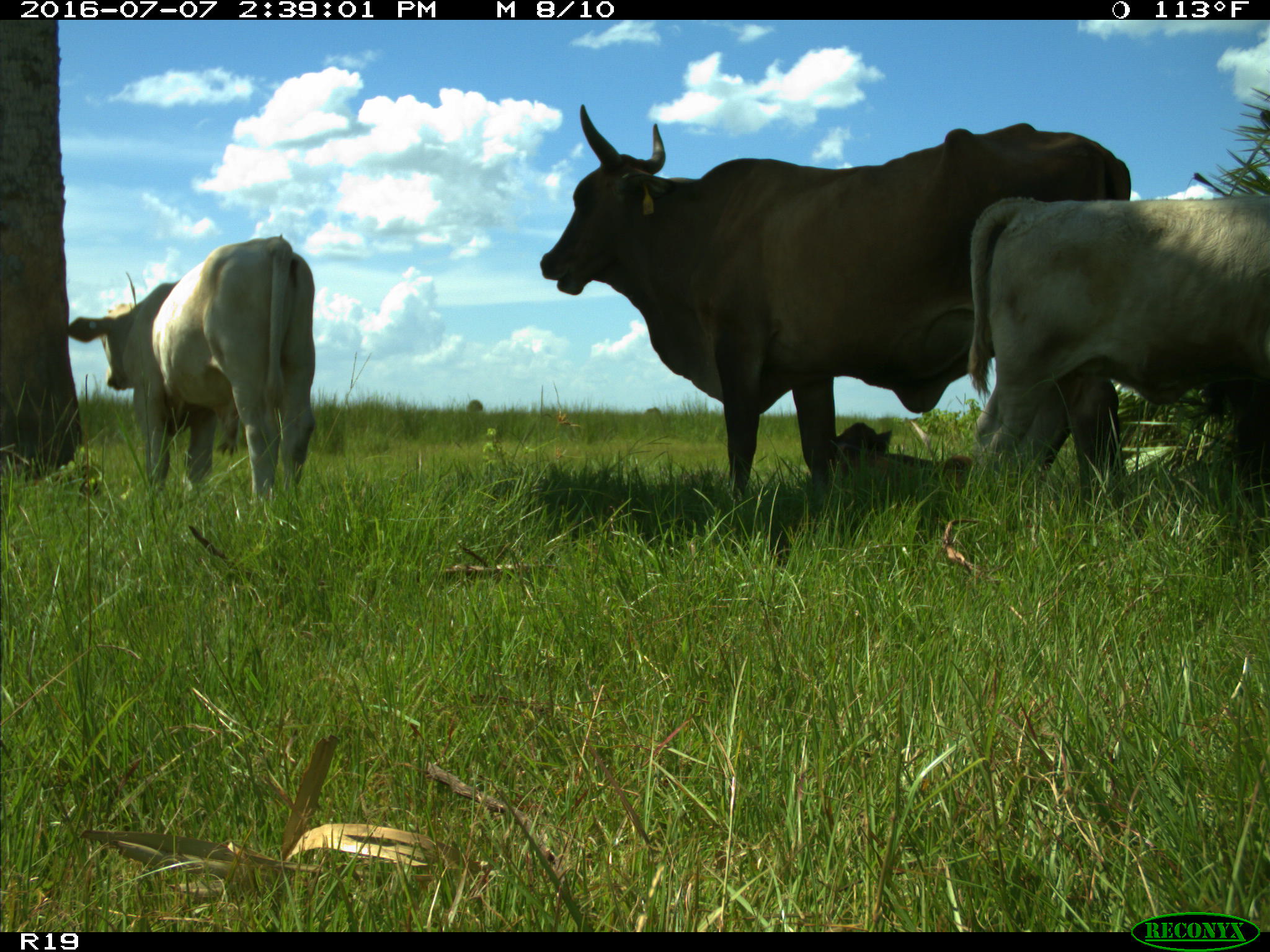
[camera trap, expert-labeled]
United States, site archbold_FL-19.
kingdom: Animalia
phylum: Chordata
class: Mammalia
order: Artiodactyla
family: Bovidae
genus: Bos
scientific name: Bos taurus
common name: domestic cow